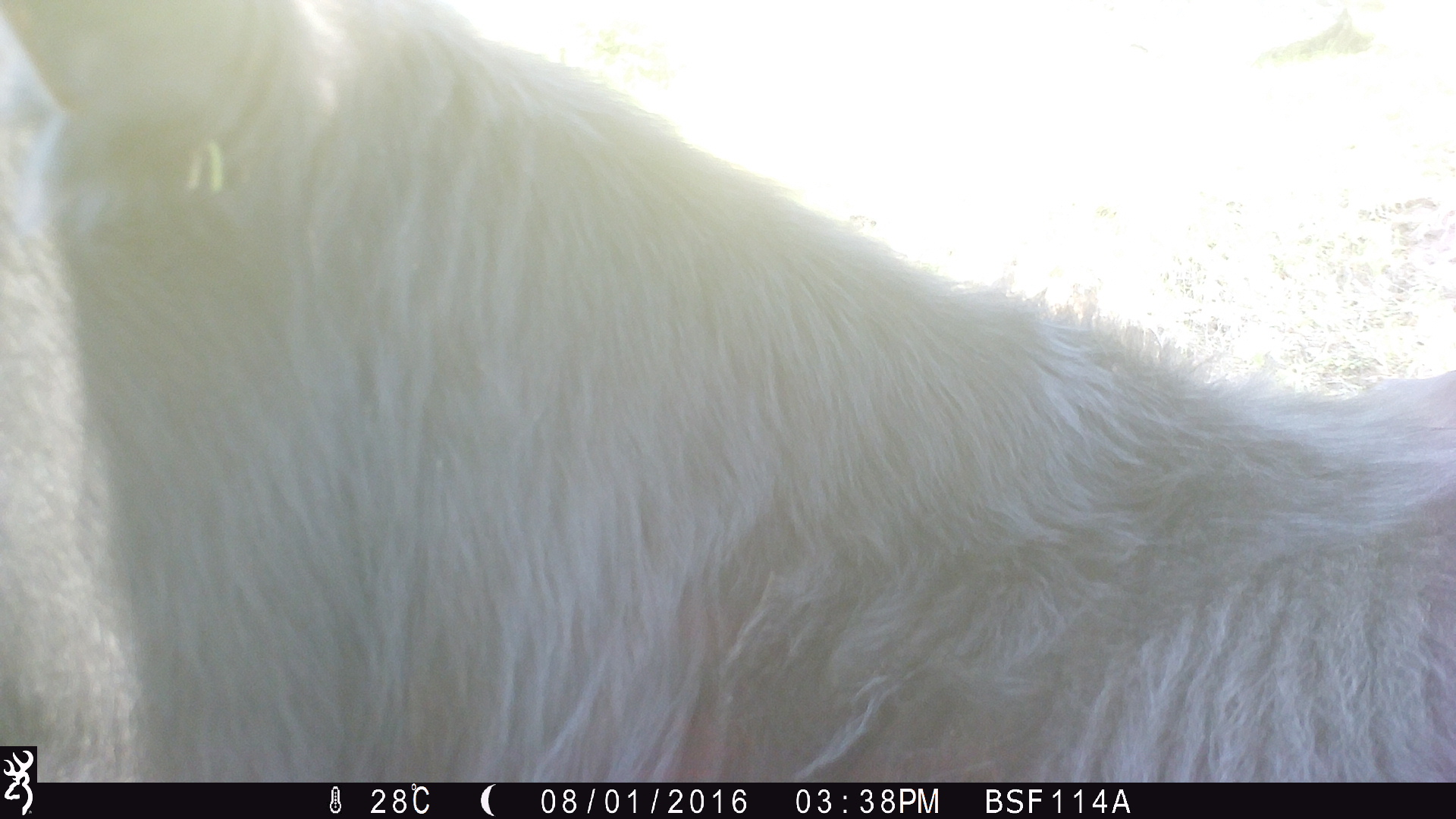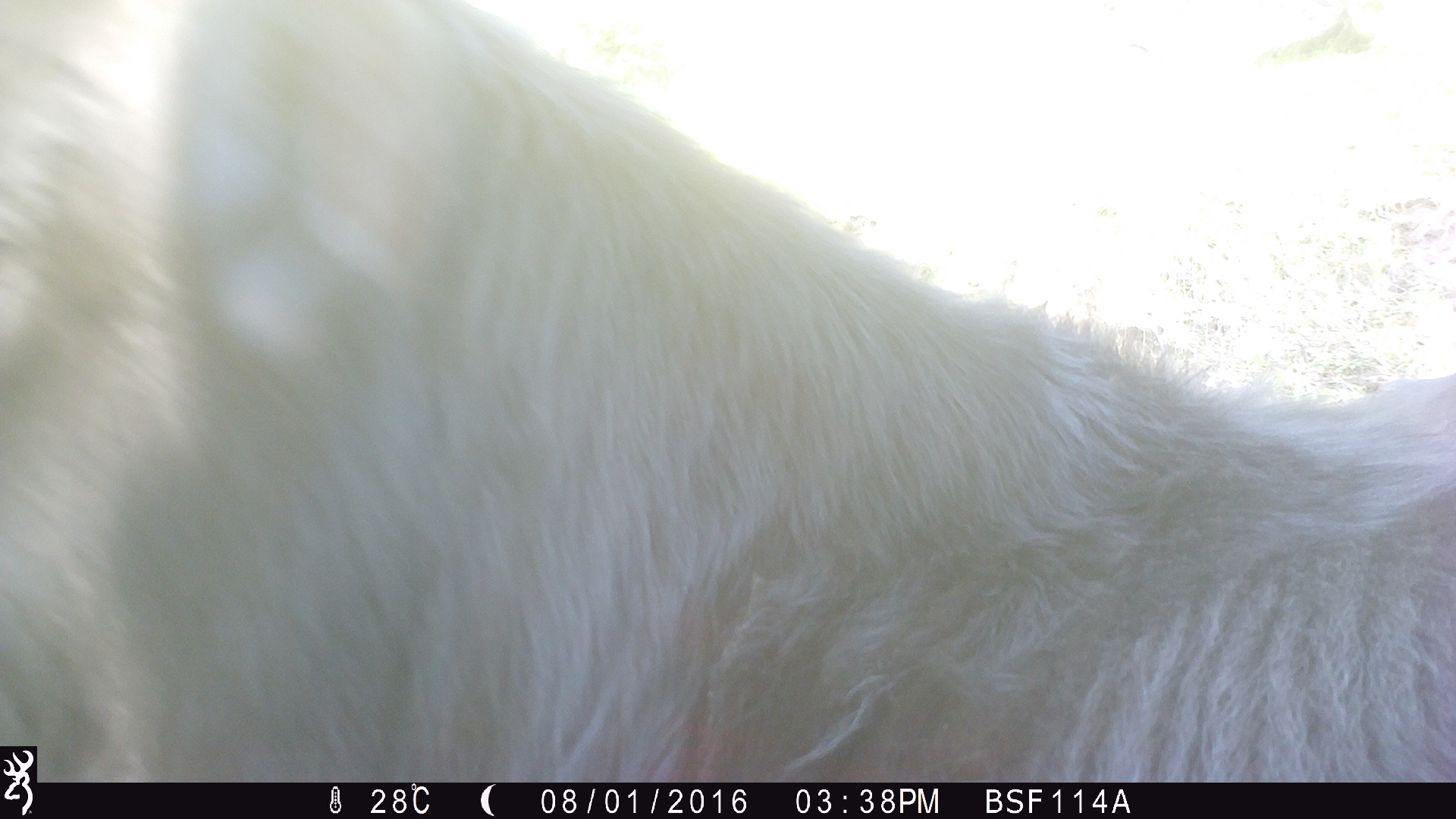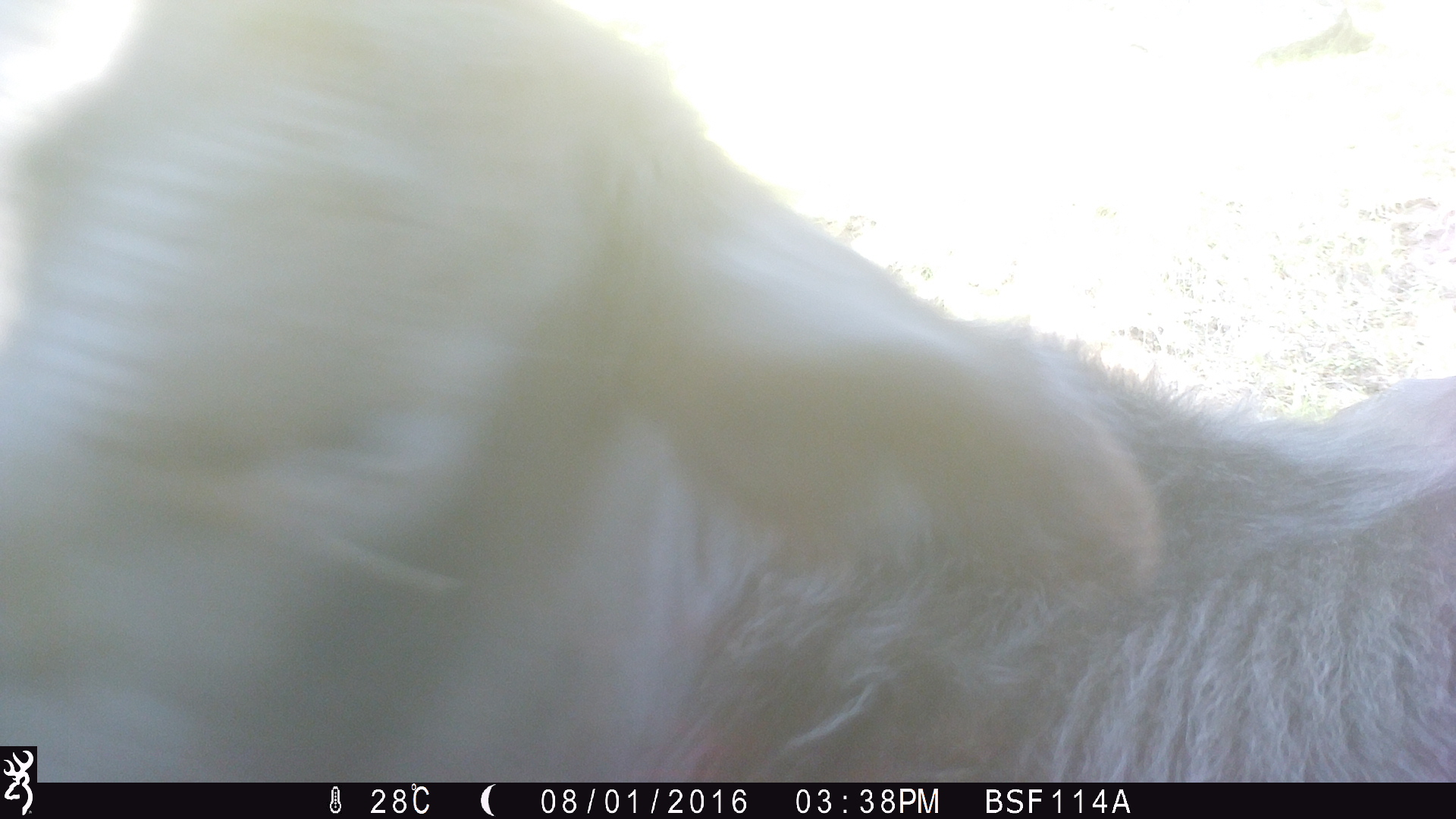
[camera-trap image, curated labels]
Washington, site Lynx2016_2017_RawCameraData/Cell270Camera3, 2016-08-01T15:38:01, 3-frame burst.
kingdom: Animalia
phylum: Chordata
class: Mammalia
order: Artiodactyla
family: Bovidae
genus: Bos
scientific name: Bos taurus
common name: domestic cattle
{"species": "domestic cattle (Bos taurus)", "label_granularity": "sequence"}